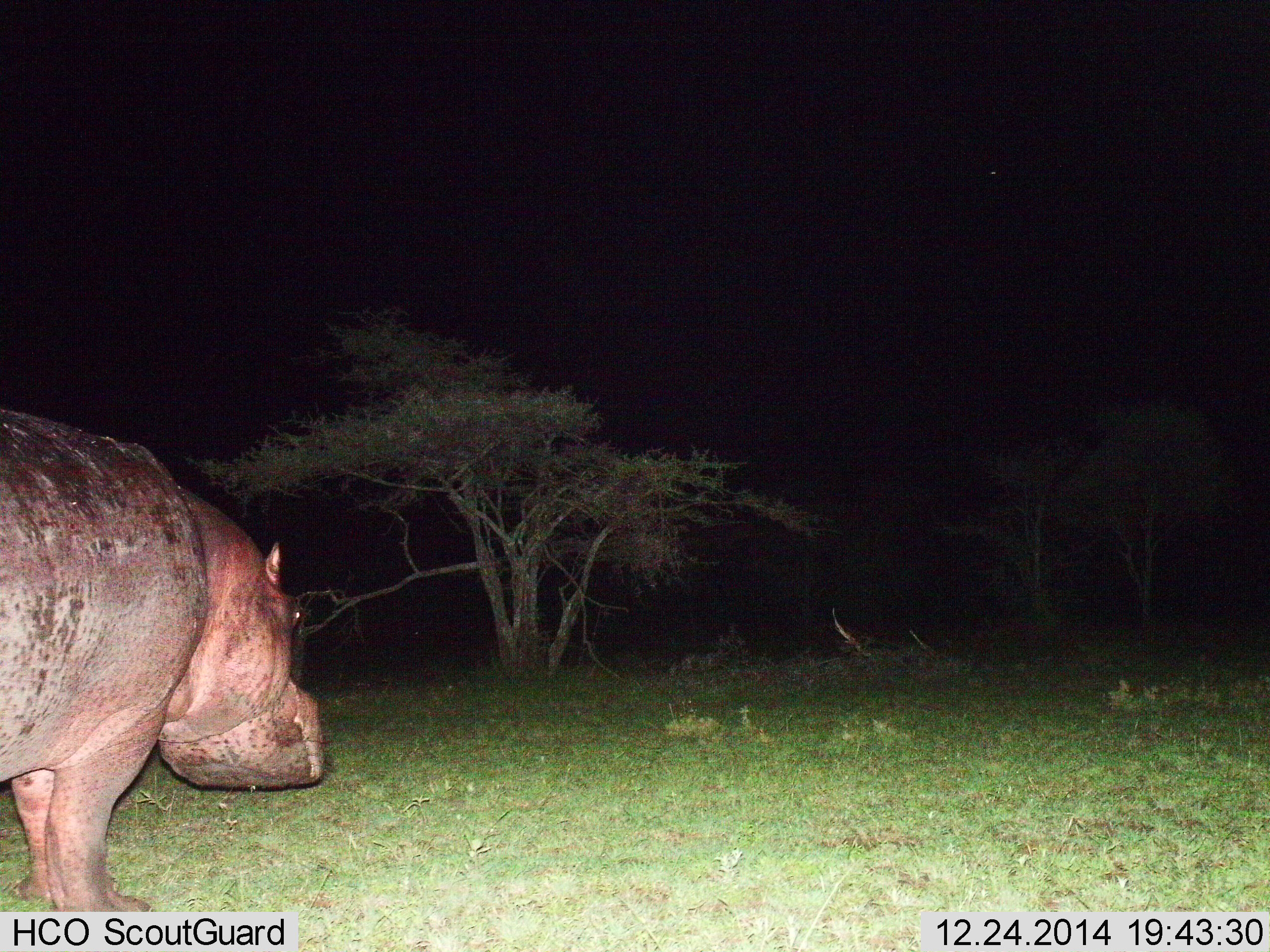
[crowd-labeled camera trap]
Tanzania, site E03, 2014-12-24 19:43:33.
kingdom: Animalia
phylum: Chordata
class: Mammalia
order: Artiodactyla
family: Hippopotamidae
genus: Hippopotamus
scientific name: Hippopotamus amphibius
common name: hippopotamus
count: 1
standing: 50%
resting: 0%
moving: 60%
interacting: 0%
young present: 0%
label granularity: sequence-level